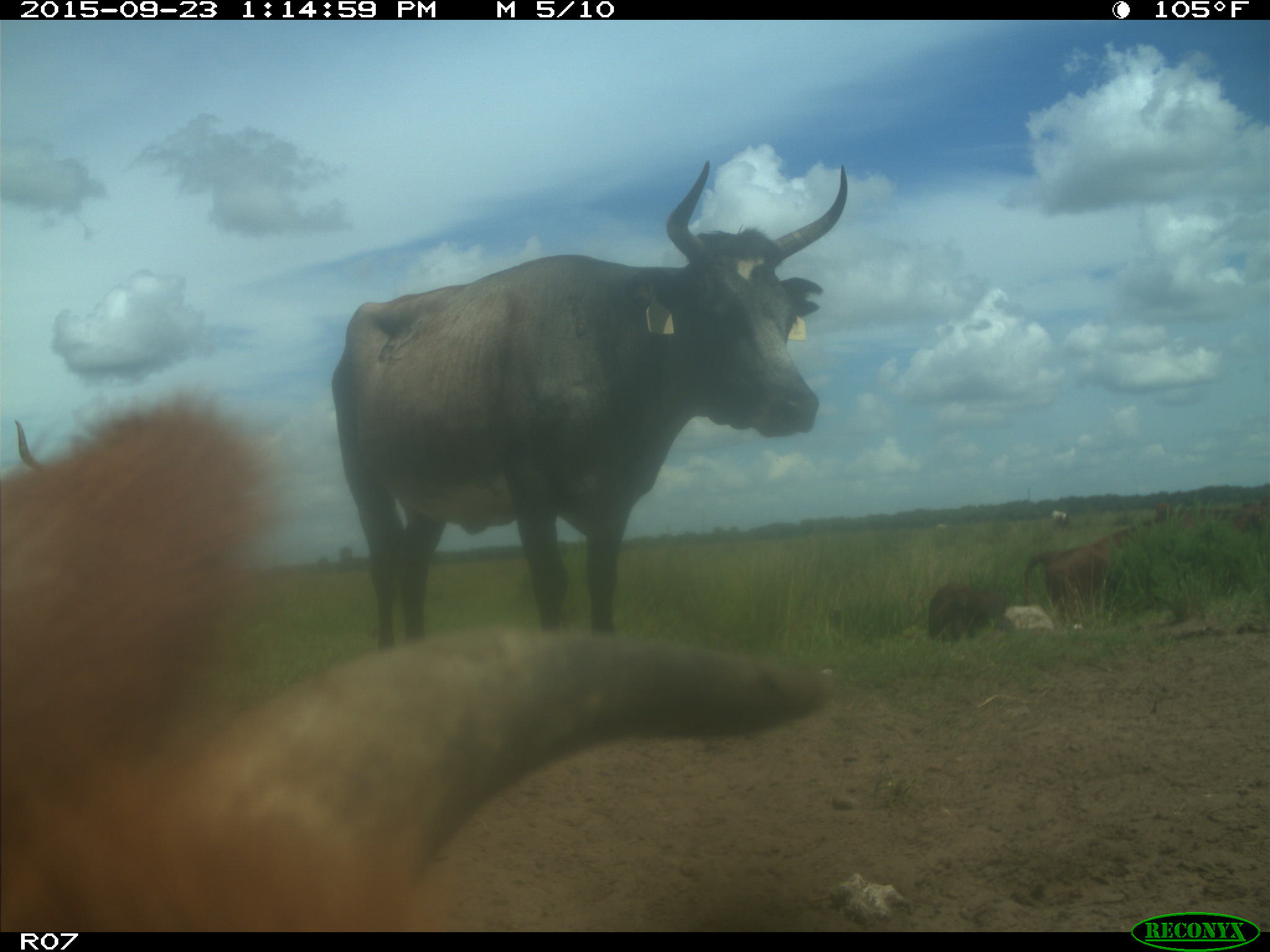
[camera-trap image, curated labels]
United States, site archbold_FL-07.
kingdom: Animalia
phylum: Chordata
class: Mammalia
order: Artiodactyla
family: Bovidae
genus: Bos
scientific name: Bos taurus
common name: domestic cow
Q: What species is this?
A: Bos taurus (domestic cow).